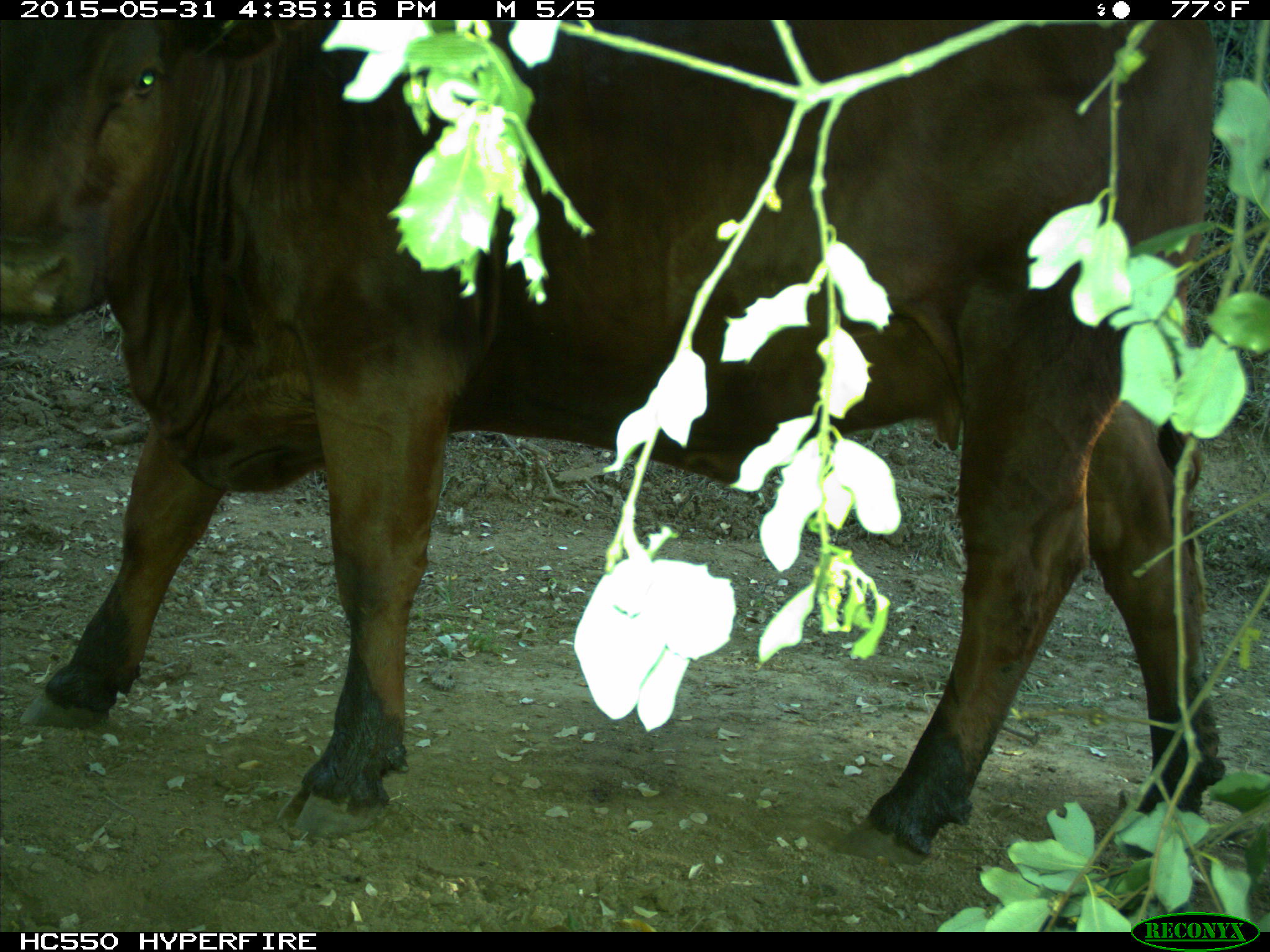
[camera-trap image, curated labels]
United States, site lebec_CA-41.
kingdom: Animalia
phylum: Chordata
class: Mammalia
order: Artiodactyla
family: Bovidae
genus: Bos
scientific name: Bos taurus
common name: domestic cow